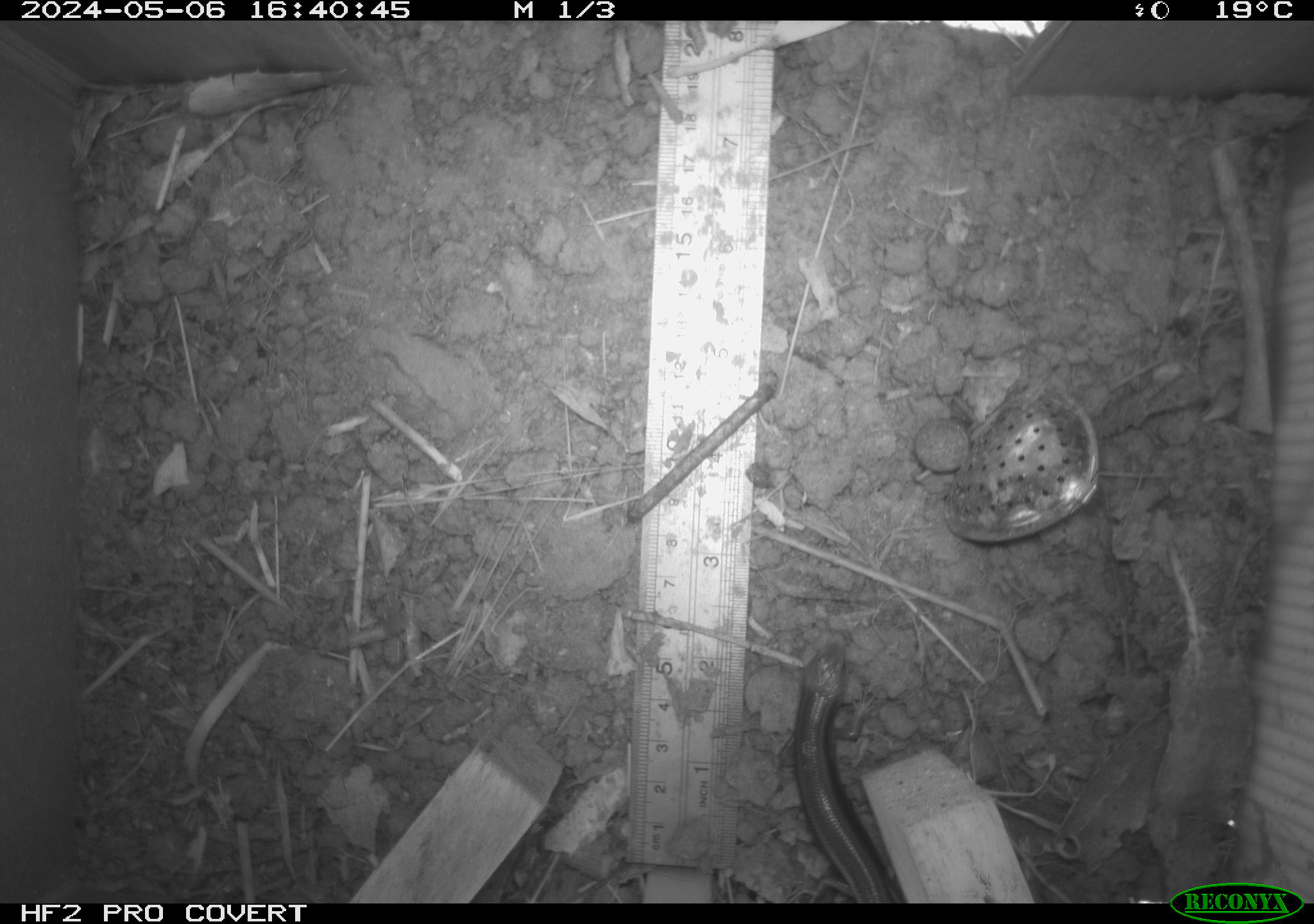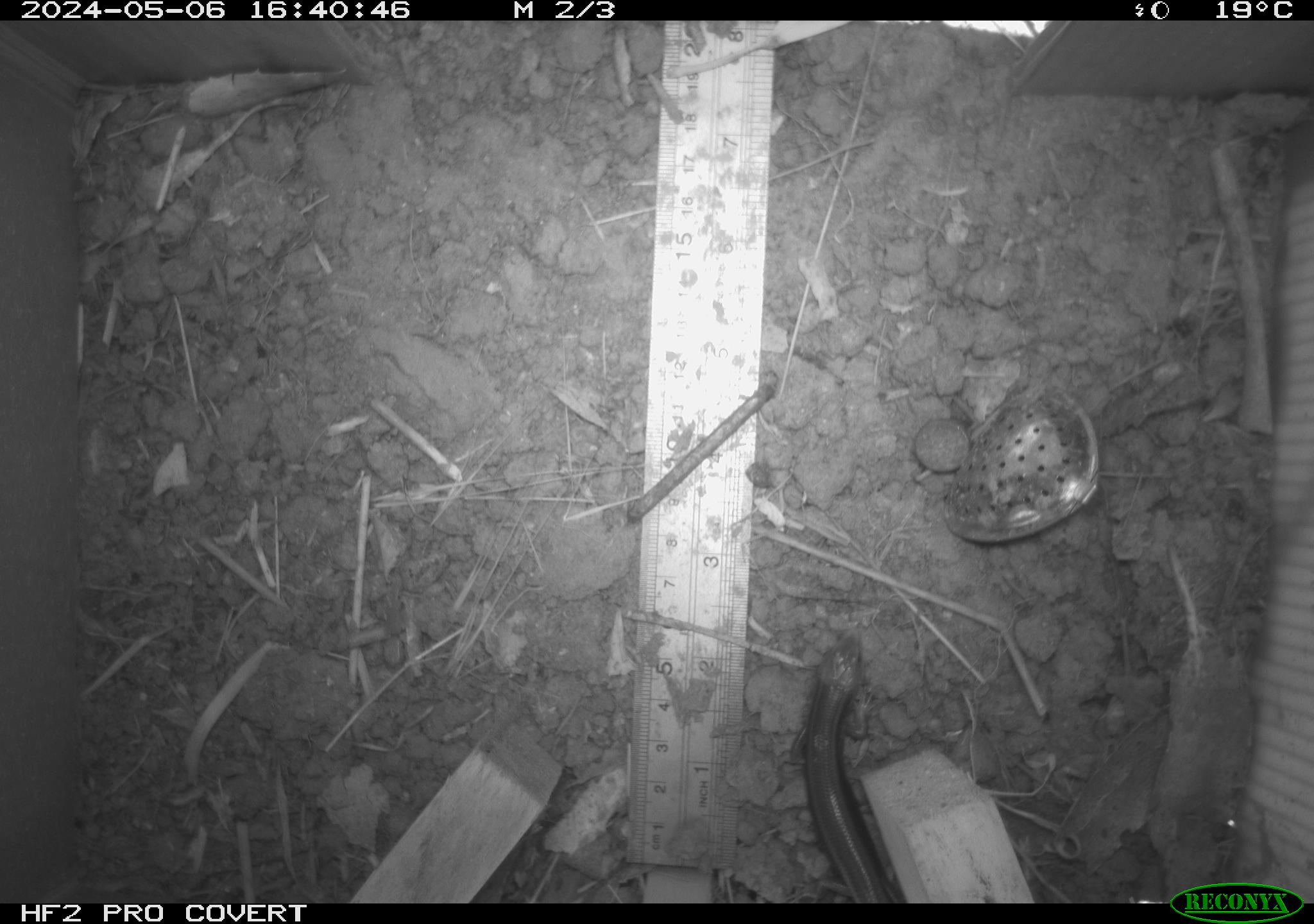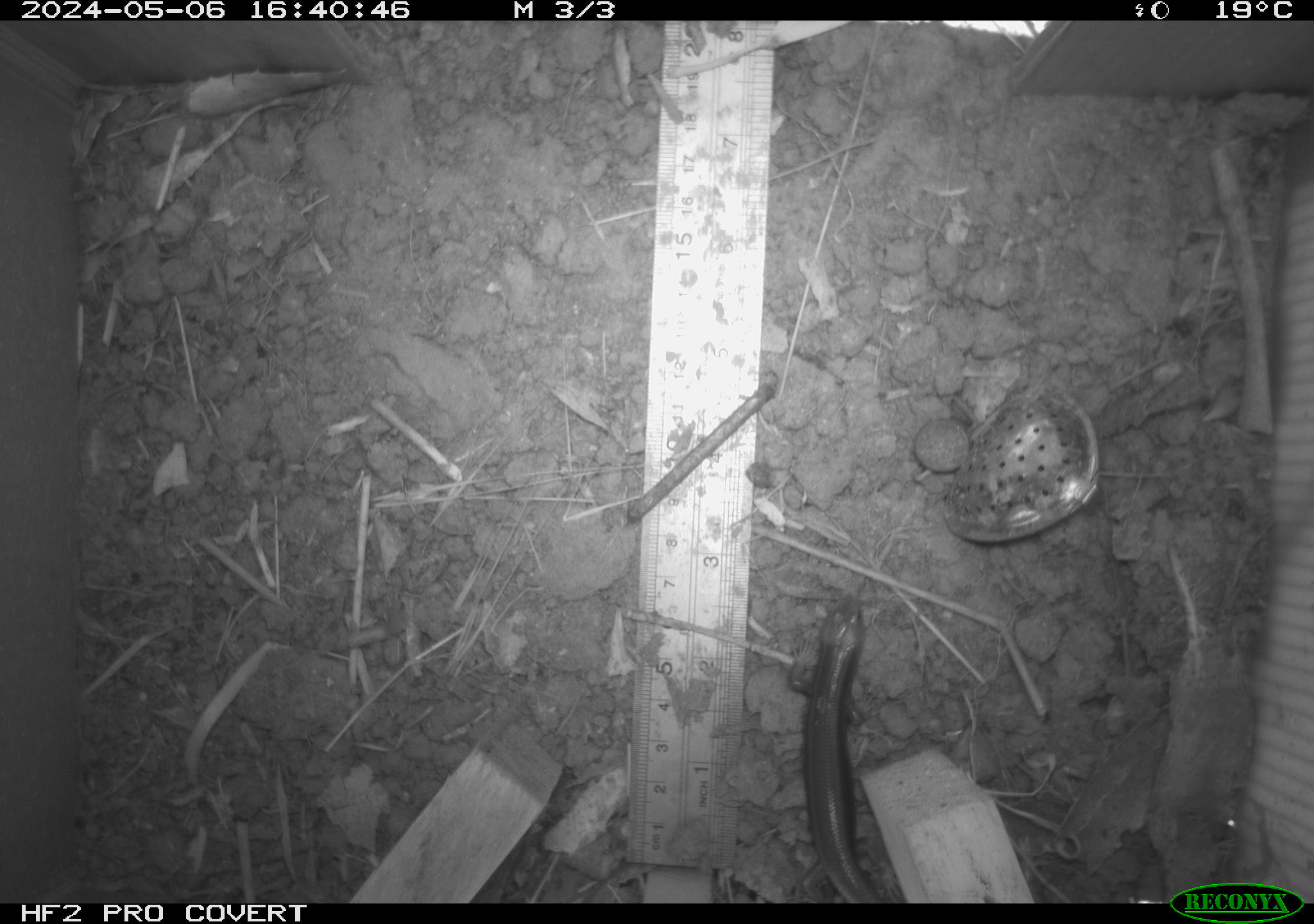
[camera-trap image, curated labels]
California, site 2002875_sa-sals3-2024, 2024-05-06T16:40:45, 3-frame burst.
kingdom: Animalia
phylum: Chordata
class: Reptilia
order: Squamata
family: Scincidae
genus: Plestiodon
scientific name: Plestiodon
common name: blue-tailed skinks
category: plestiodon species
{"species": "plestiodon species (blue-tailed skinks) (Plestiodon)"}